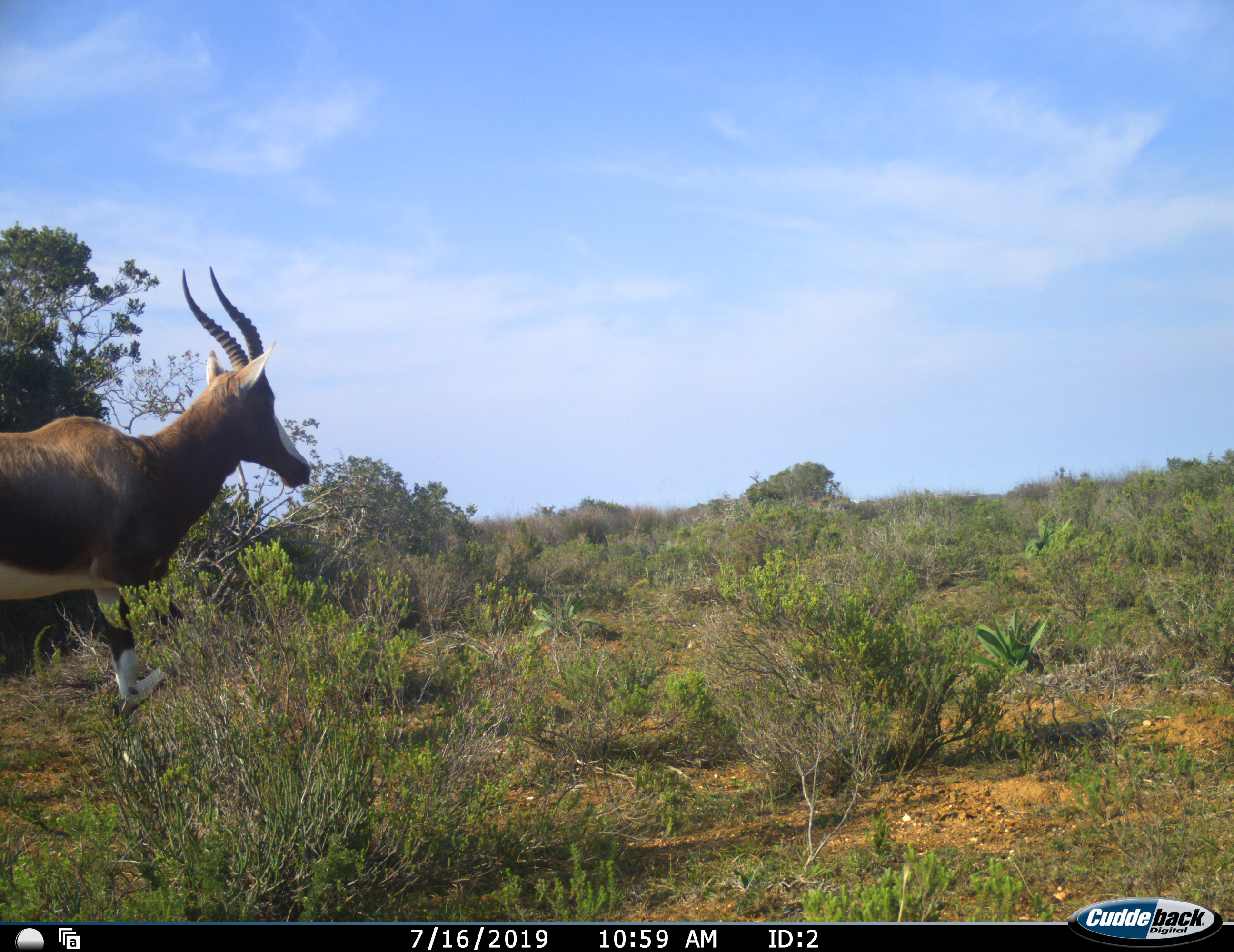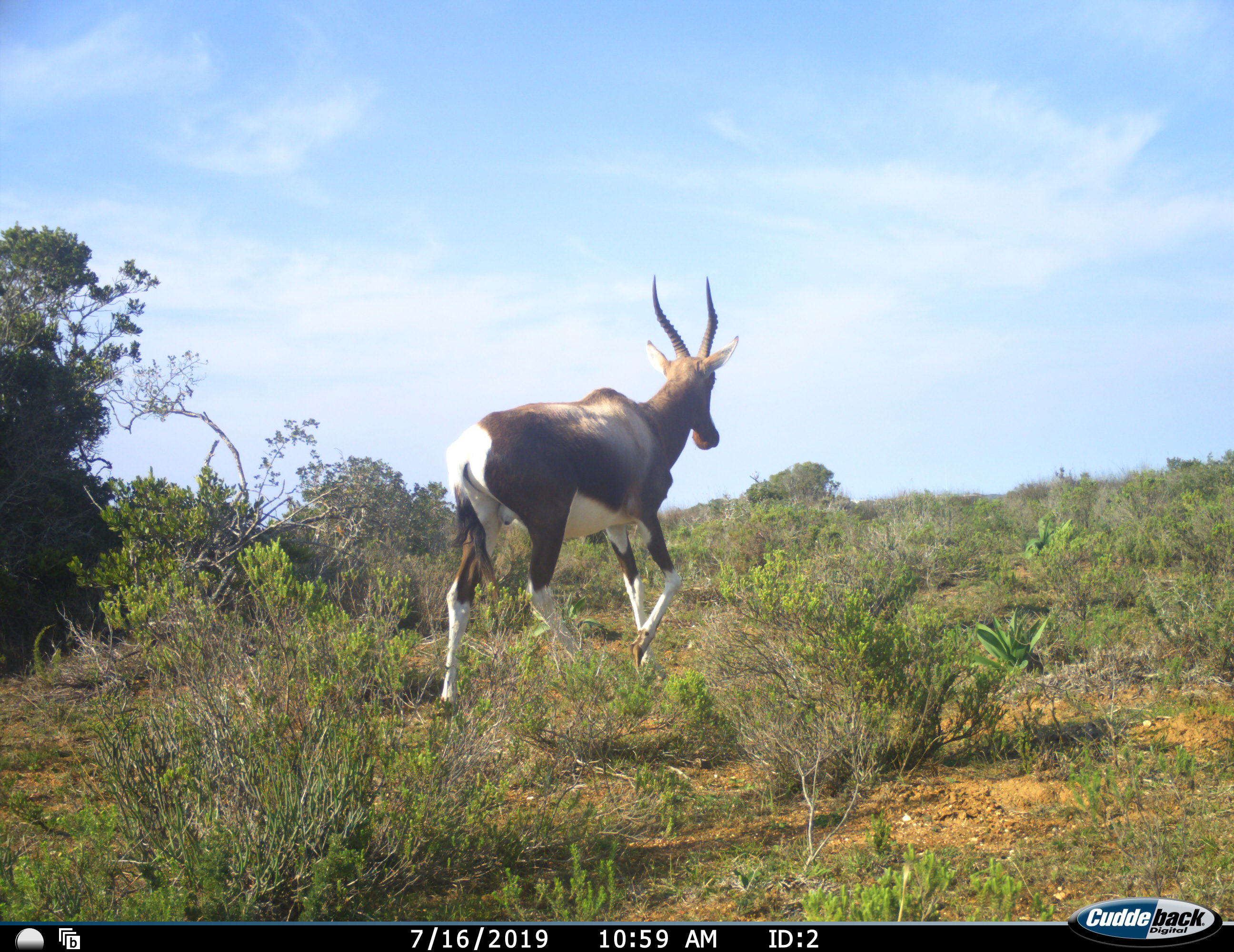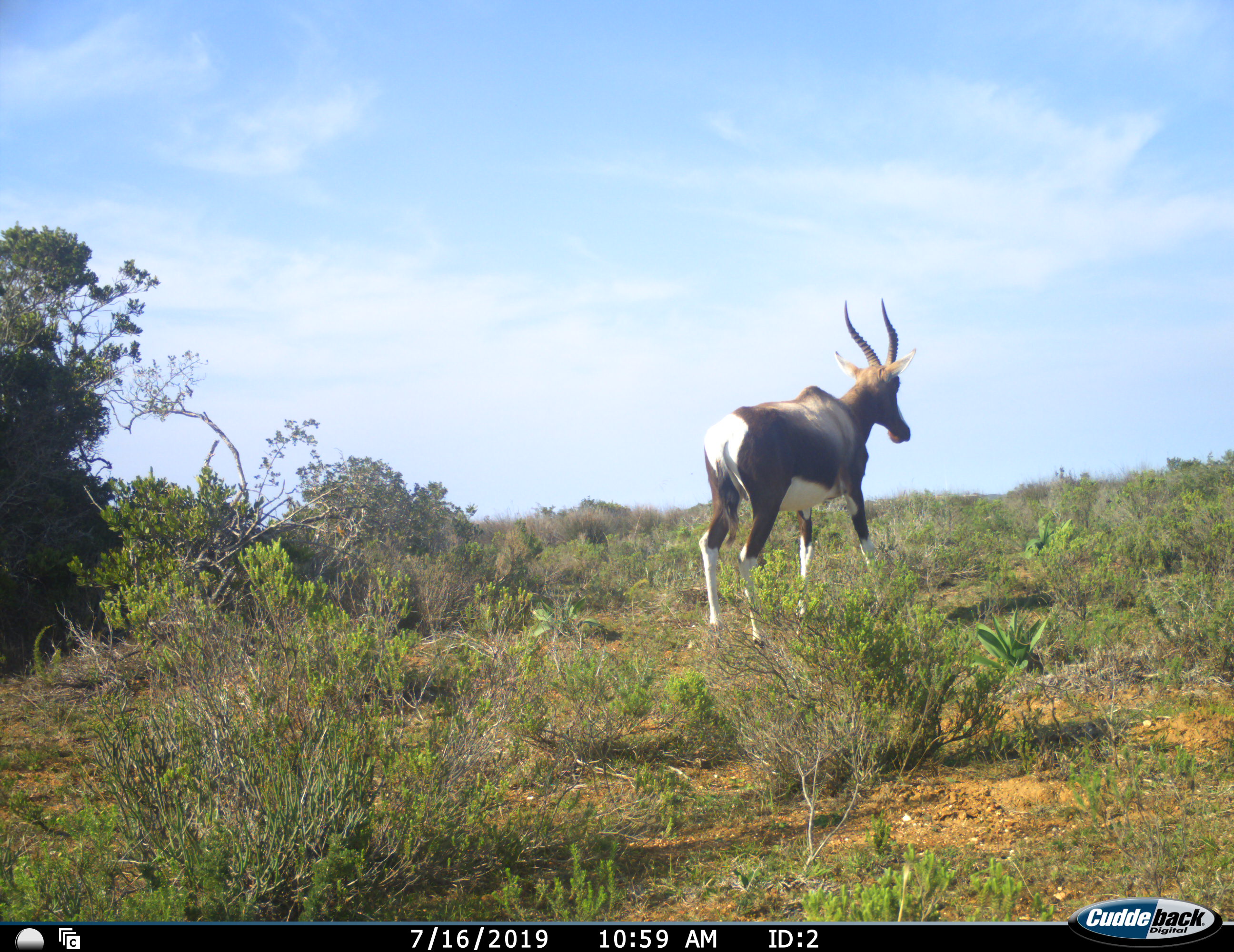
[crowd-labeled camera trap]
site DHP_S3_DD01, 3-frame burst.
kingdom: Animalia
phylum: Chordata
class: Mammalia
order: Artiodactyla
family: Bovidae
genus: Damaliscus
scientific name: Damaliscus pygargus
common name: bontebok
Bontebok (Damaliscus pygargus), count 1. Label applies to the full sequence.